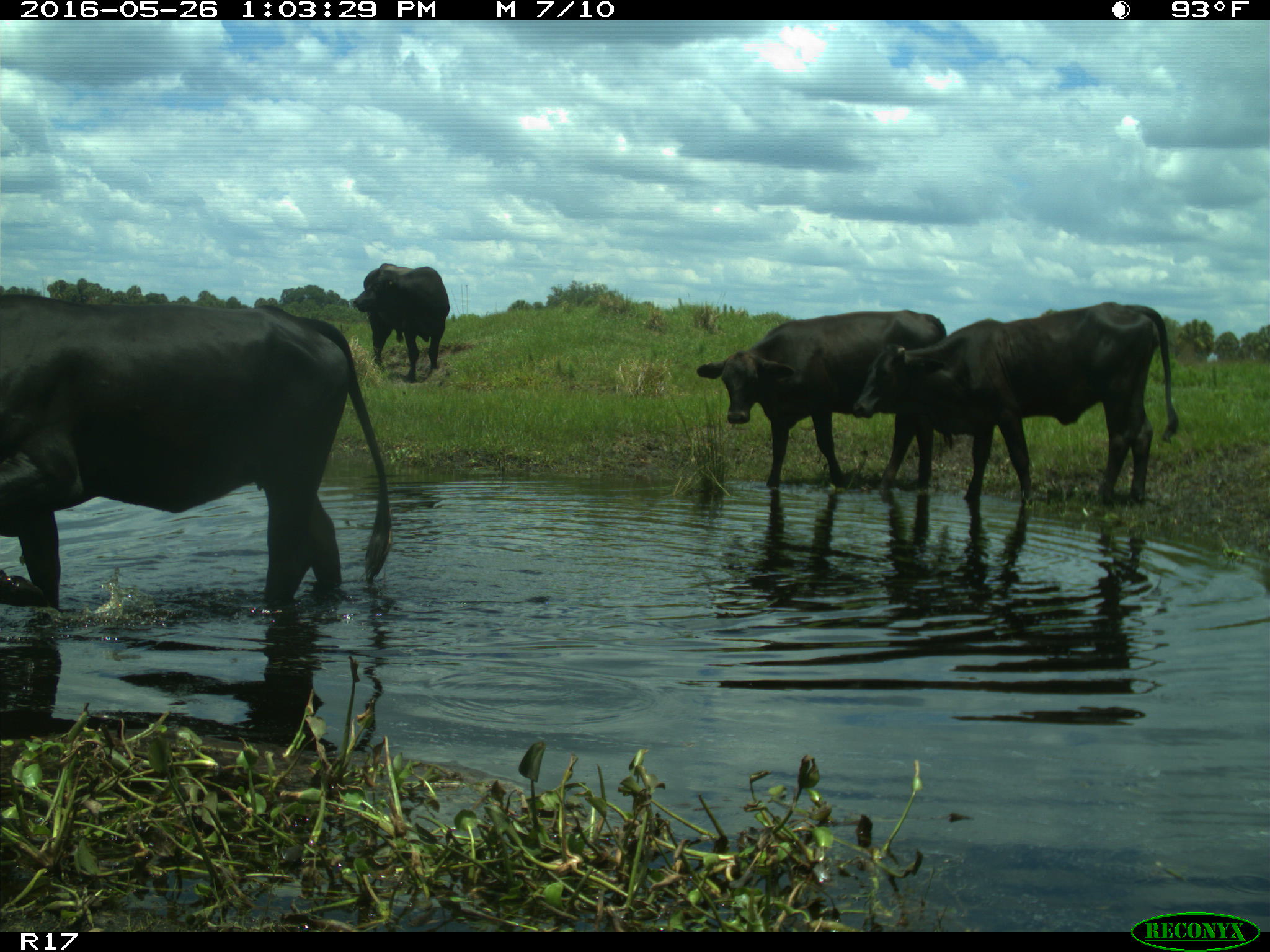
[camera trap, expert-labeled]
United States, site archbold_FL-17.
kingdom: Animalia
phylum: Chordata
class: Mammalia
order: Artiodactyla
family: Bovidae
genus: Bos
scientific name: Bos taurus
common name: domestic cow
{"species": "Bos taurus (domestic cow)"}